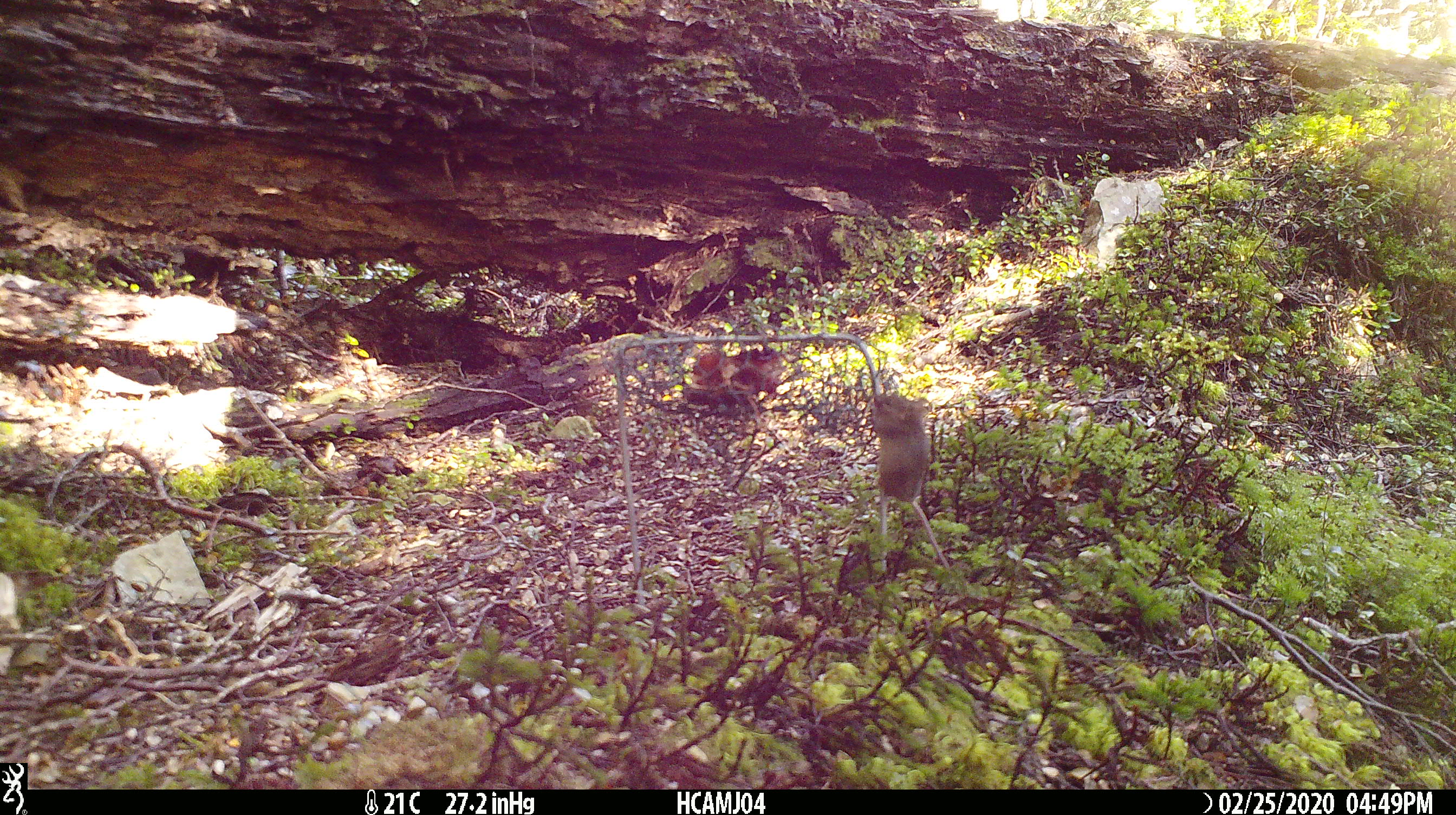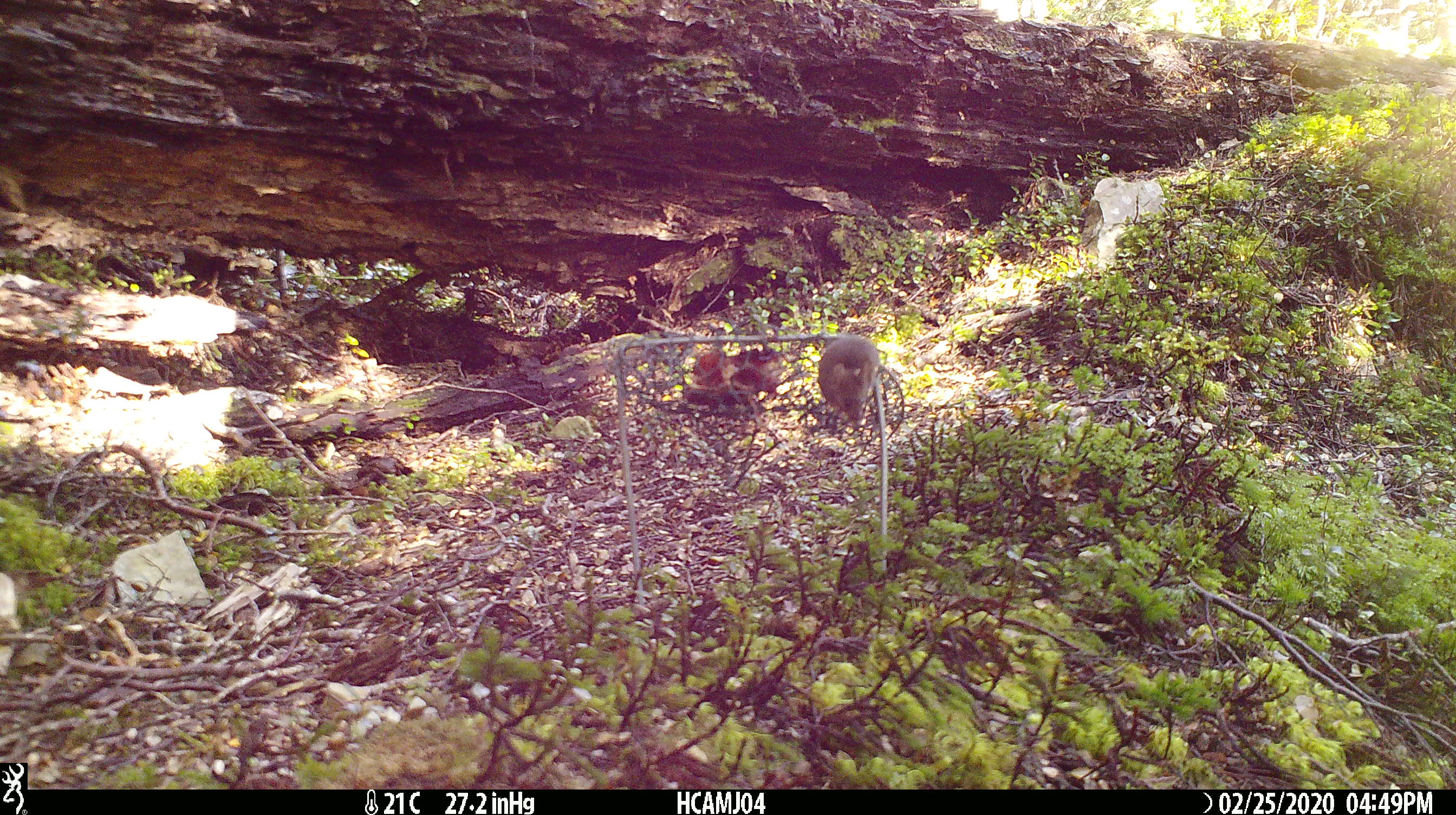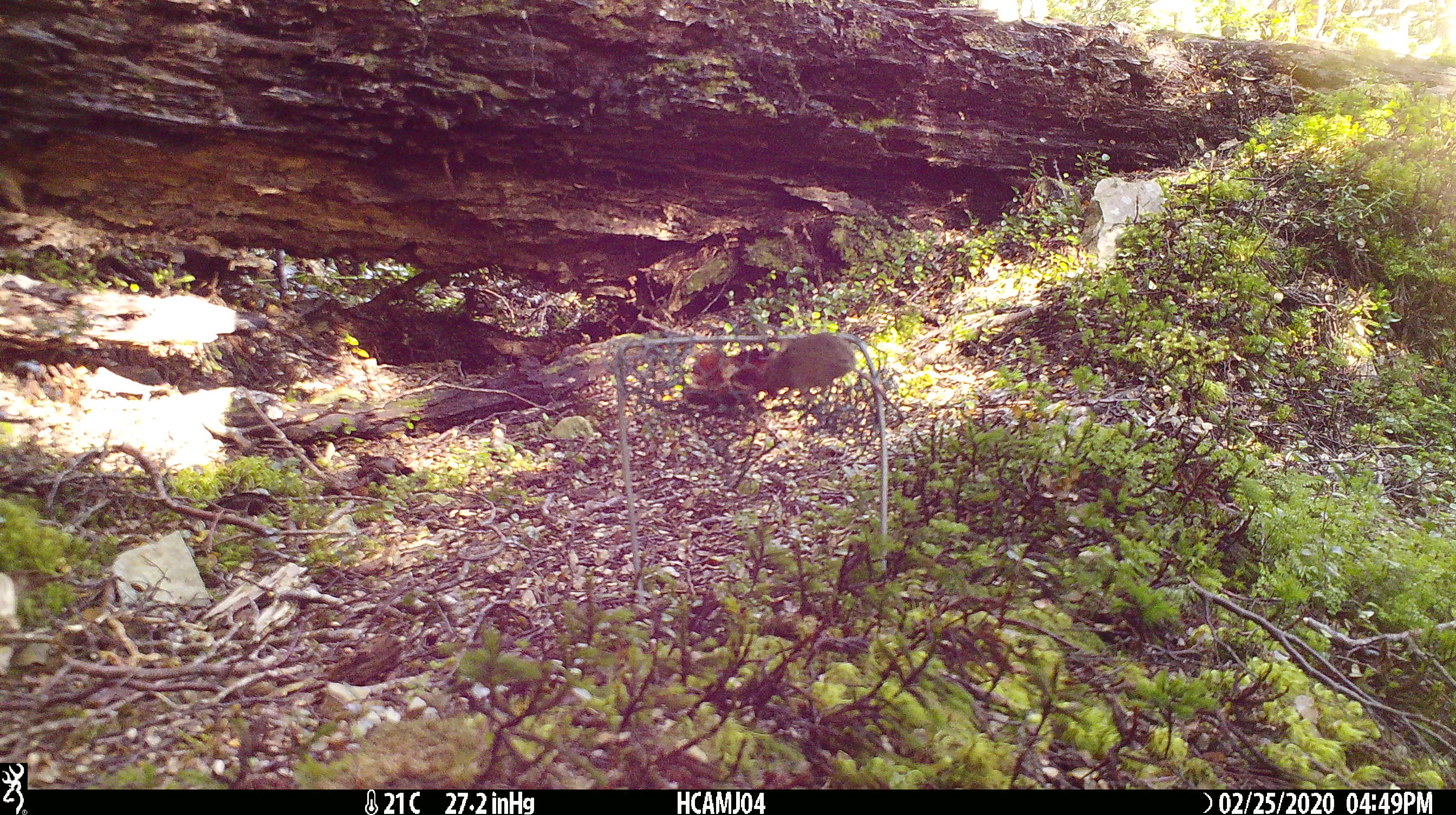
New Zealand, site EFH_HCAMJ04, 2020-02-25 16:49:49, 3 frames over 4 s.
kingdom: Animalia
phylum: Chordata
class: Mammalia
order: Rodentia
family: Muridae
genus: Mus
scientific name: Mus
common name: mouse